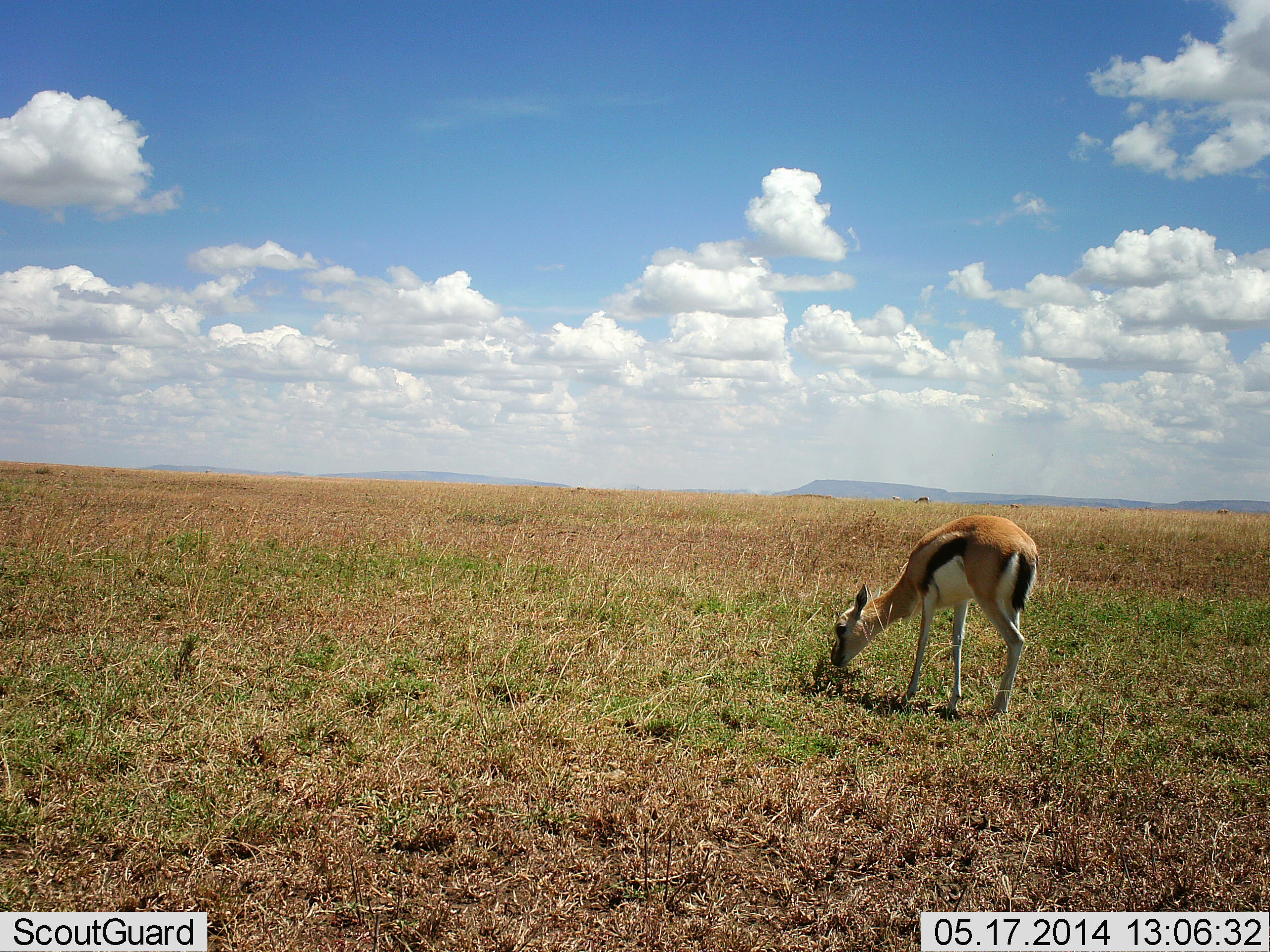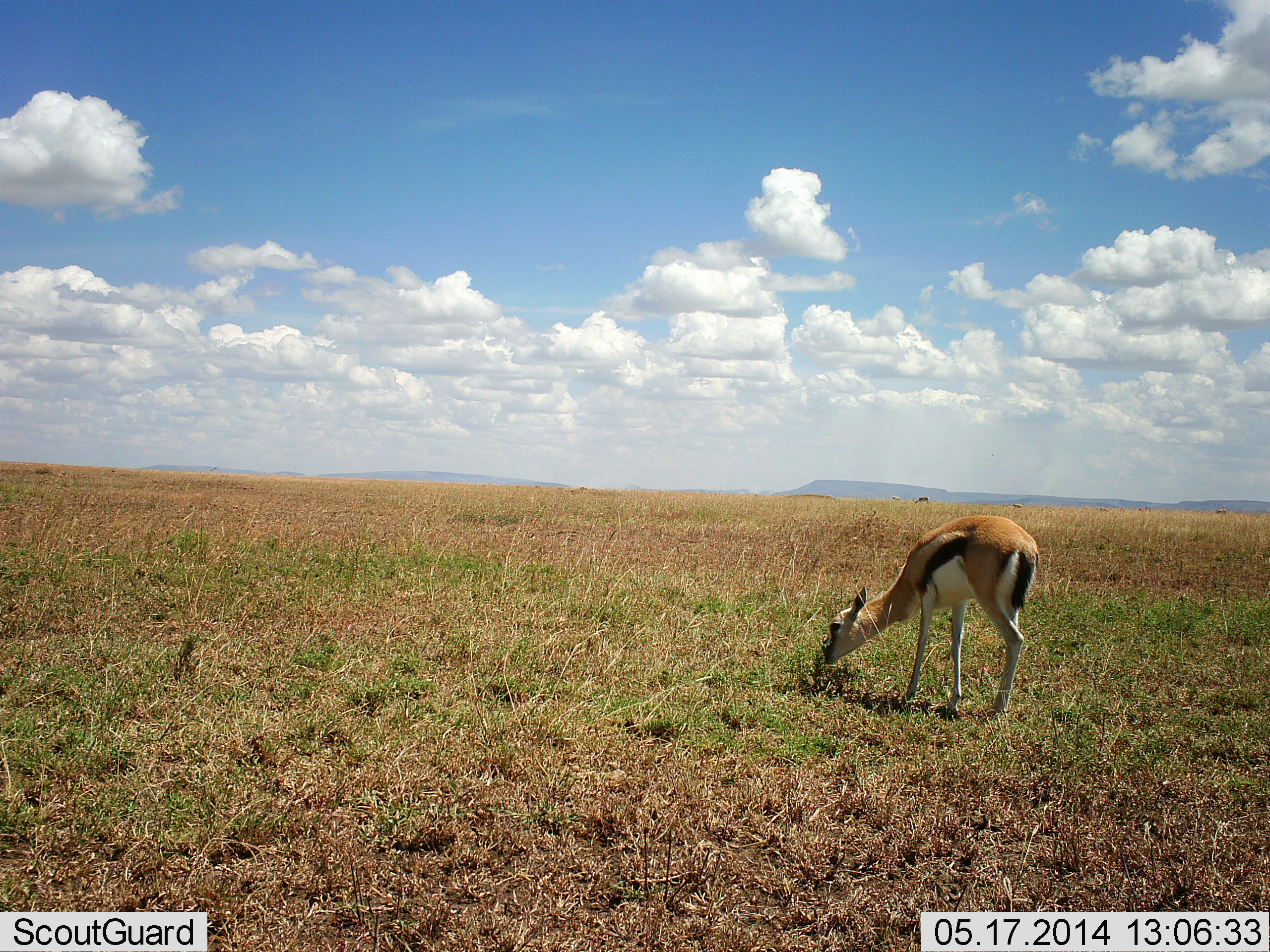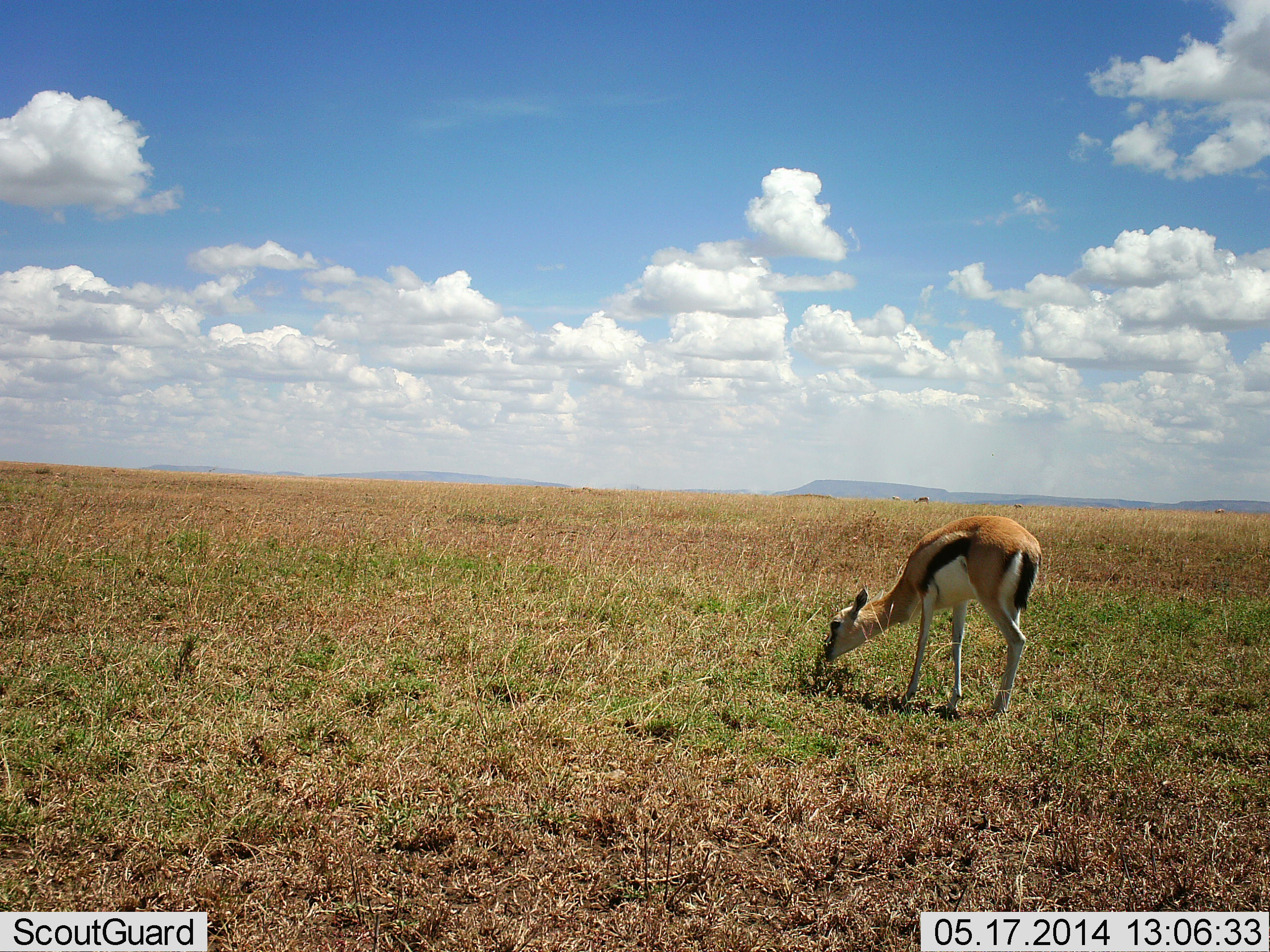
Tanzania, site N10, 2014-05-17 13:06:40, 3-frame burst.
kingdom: Animalia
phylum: Chordata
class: Mammalia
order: Artiodactyla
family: Bovidae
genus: Eudorcas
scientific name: Eudorcas thomsonii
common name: thomson's gazelle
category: gazellethomsons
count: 1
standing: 20%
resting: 0%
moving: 10%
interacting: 0%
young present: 0%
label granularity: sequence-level